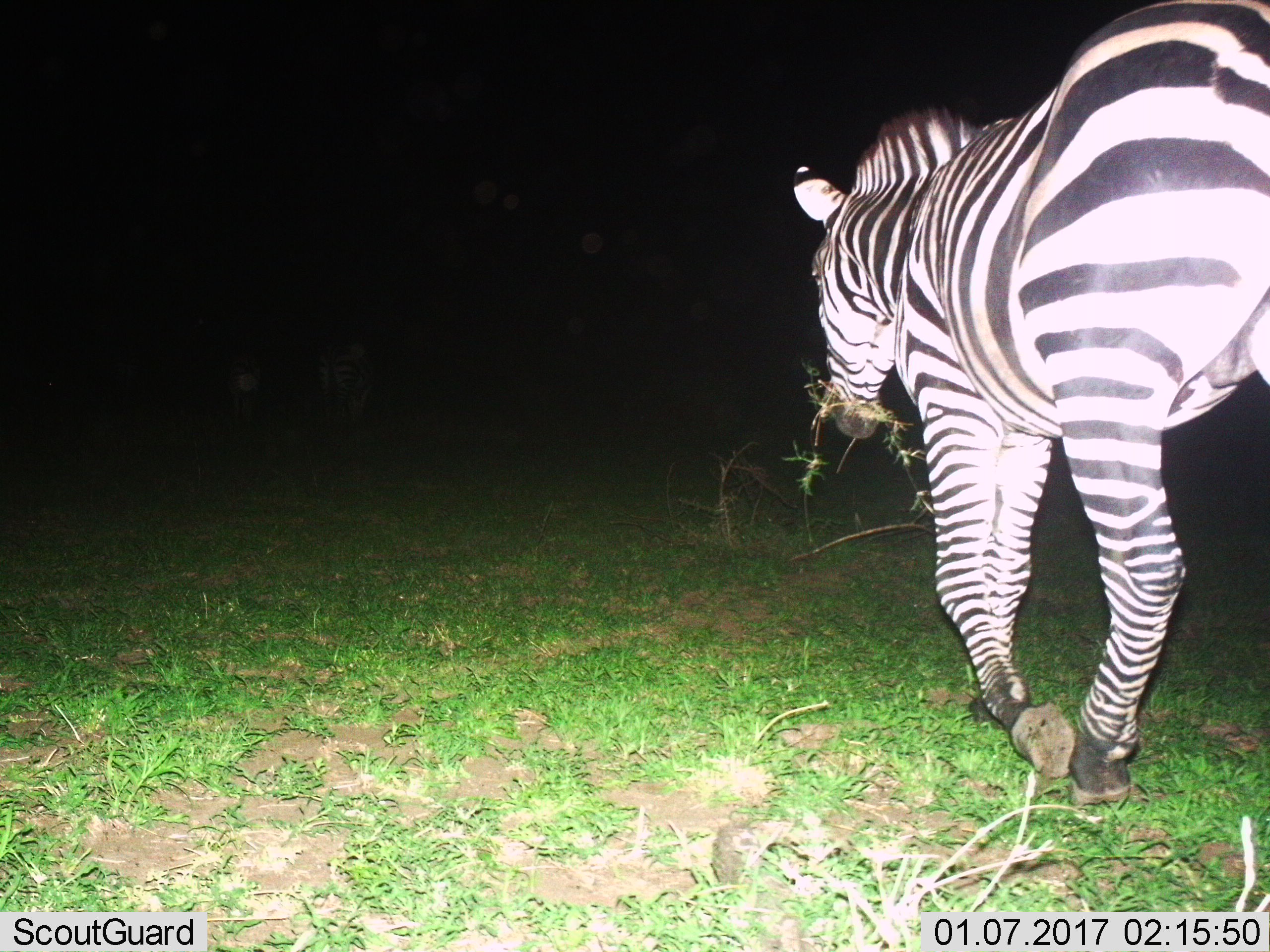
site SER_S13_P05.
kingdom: Animalia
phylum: Chordata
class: Mammalia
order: Perissodactyla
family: Equidae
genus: Equus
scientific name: Equus quagga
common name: plains zebra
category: zebraplains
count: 1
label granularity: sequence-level